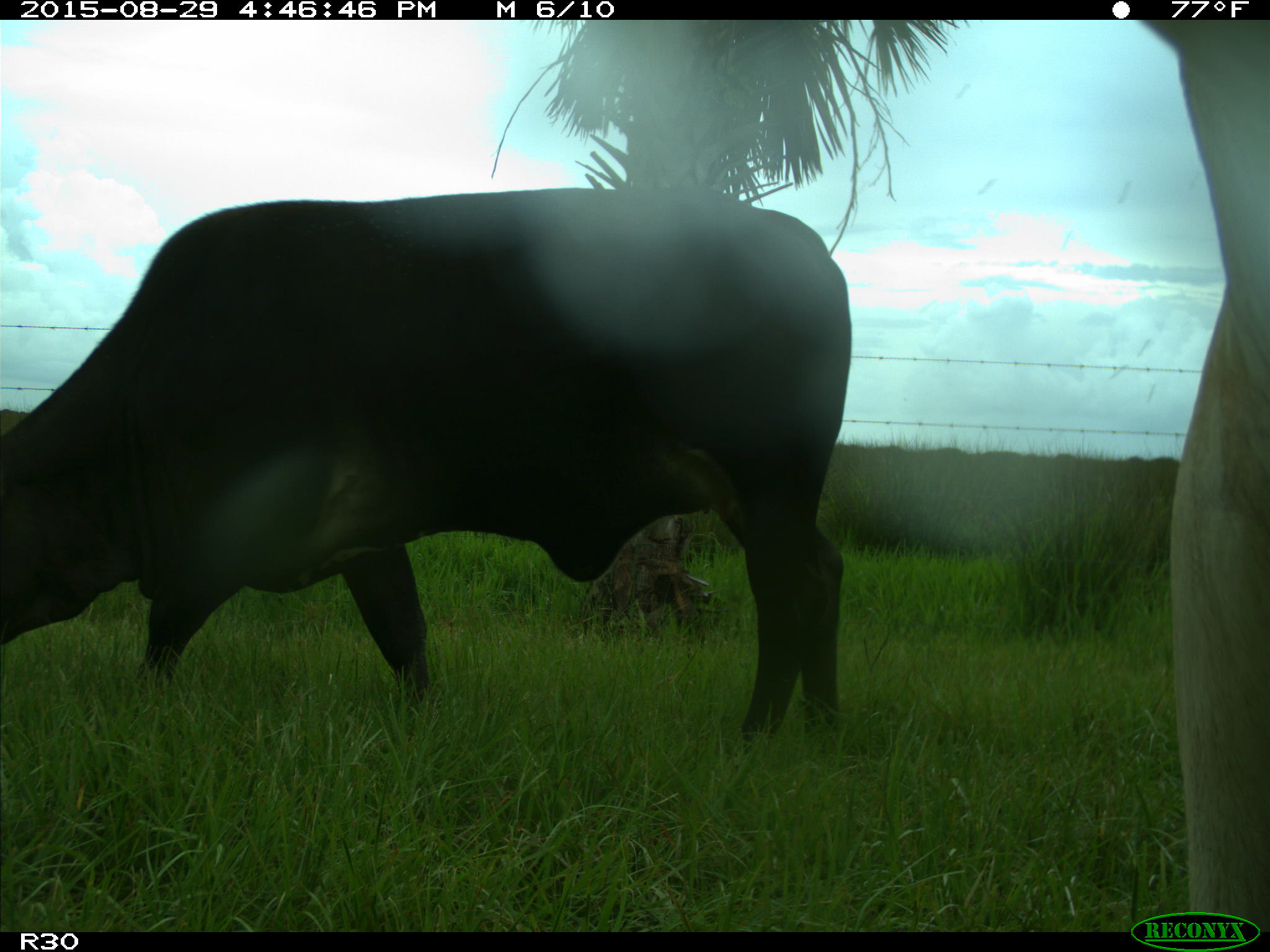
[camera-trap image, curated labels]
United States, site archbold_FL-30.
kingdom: Animalia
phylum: Chordata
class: Mammalia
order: Artiodactyla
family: Bovidae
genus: Bos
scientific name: Bos taurus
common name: domestic cow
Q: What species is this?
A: Bos taurus (domestic cow).